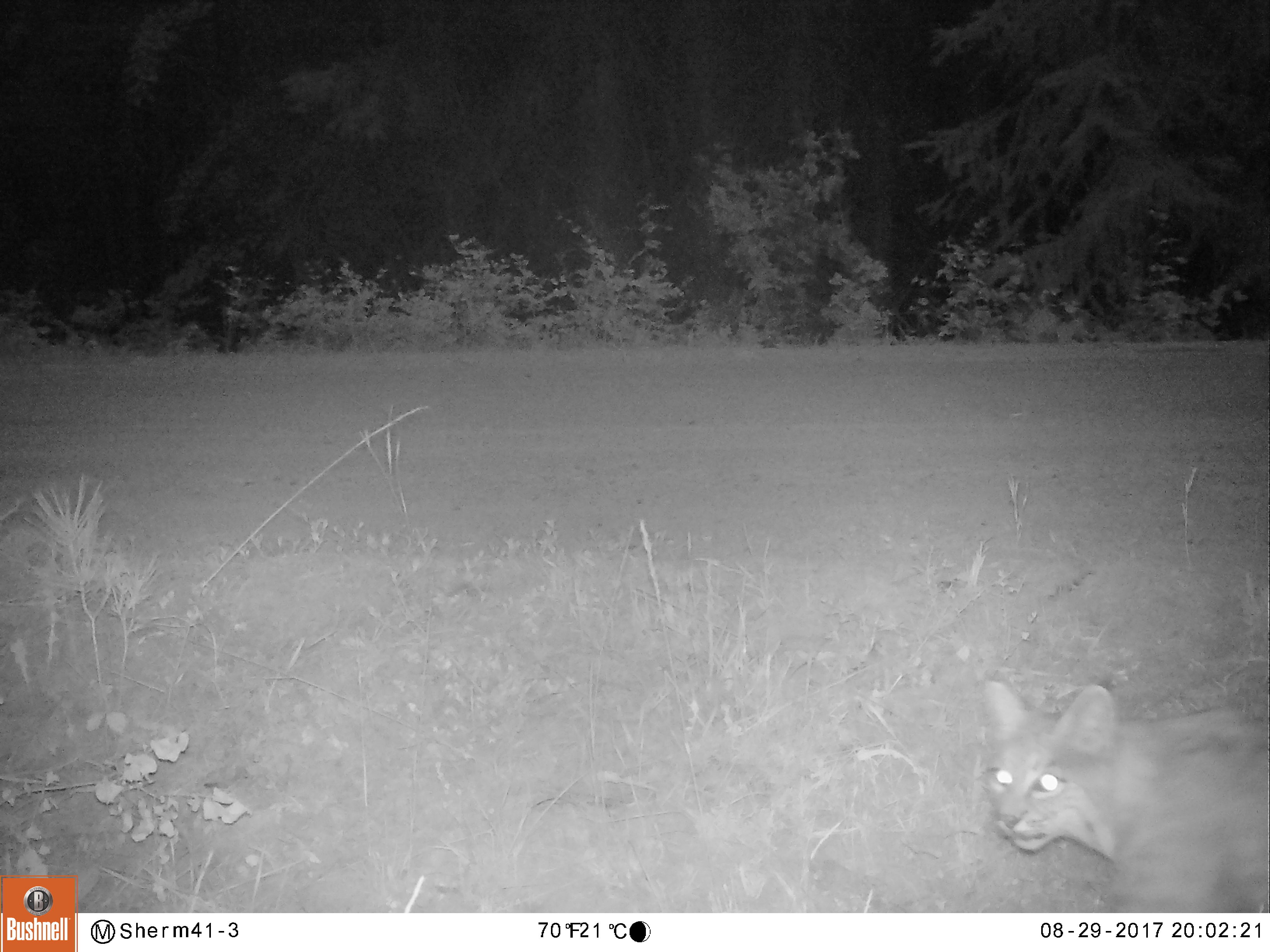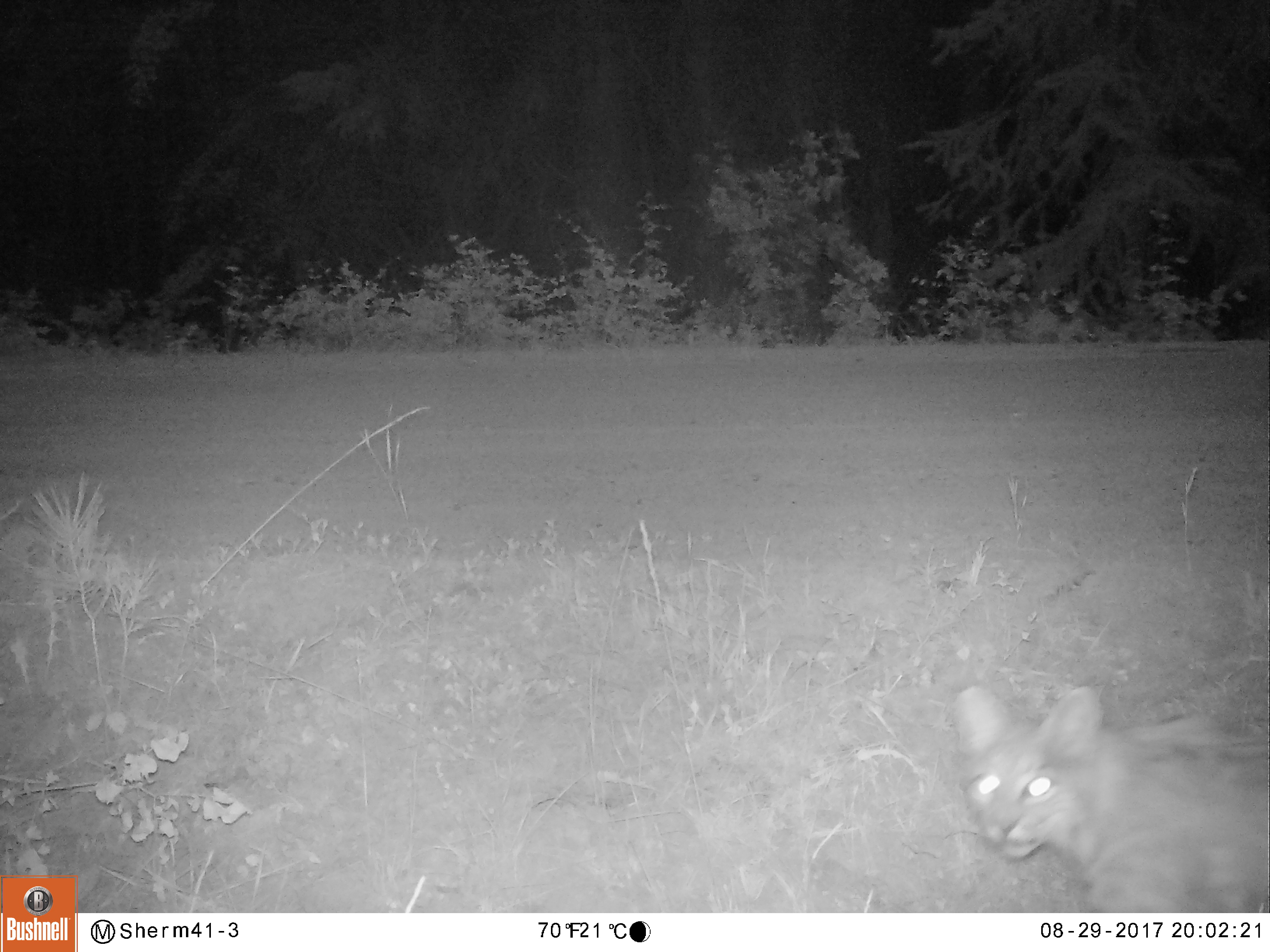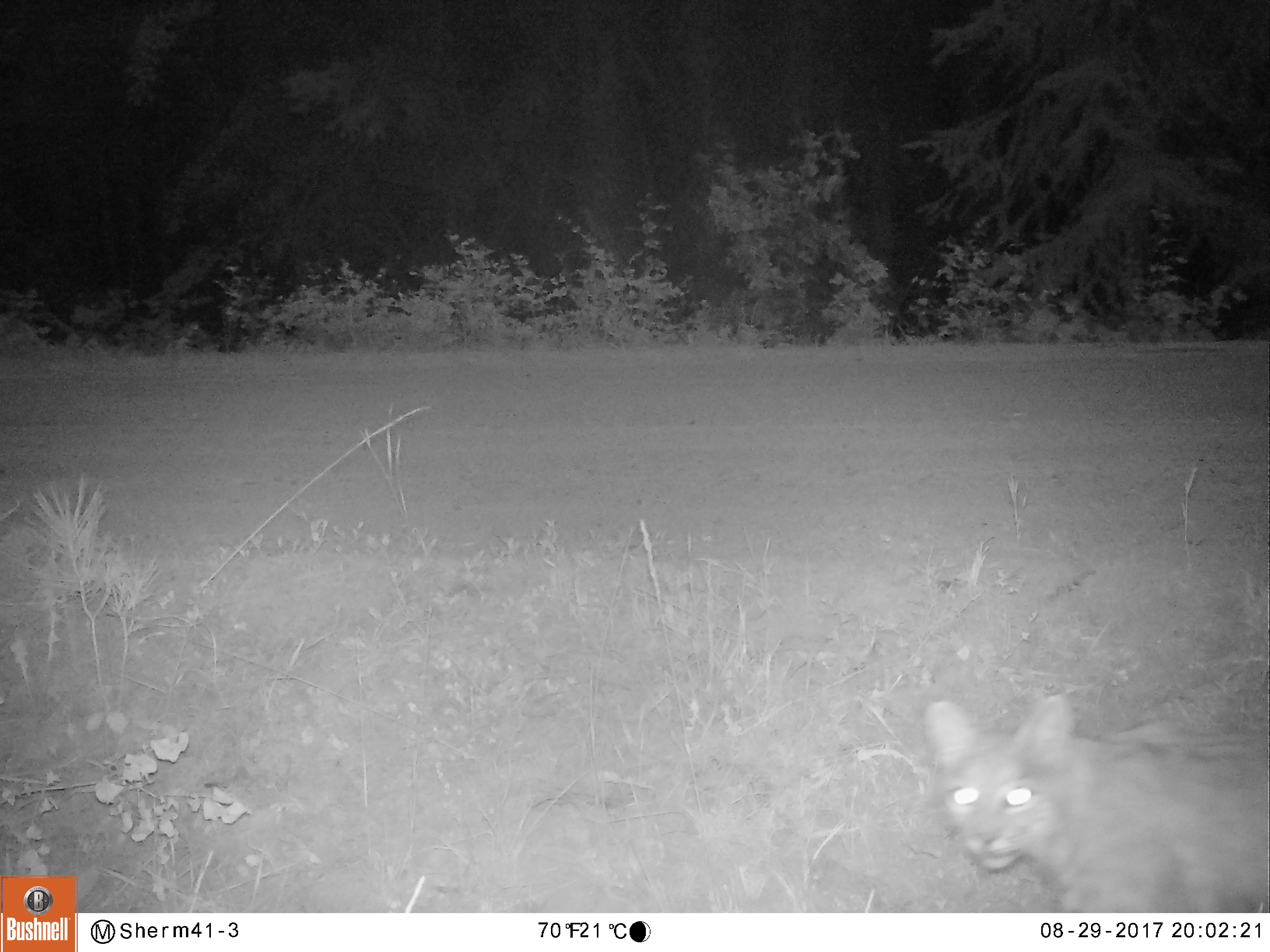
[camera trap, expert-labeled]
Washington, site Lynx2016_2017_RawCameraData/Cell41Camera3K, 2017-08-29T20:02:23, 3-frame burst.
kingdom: Animalia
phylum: Chordata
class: Mammalia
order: Artiodactyla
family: Bovidae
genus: Bos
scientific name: Bos taurus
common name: domestic cattle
Domestic cattle (Bos taurus). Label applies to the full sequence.